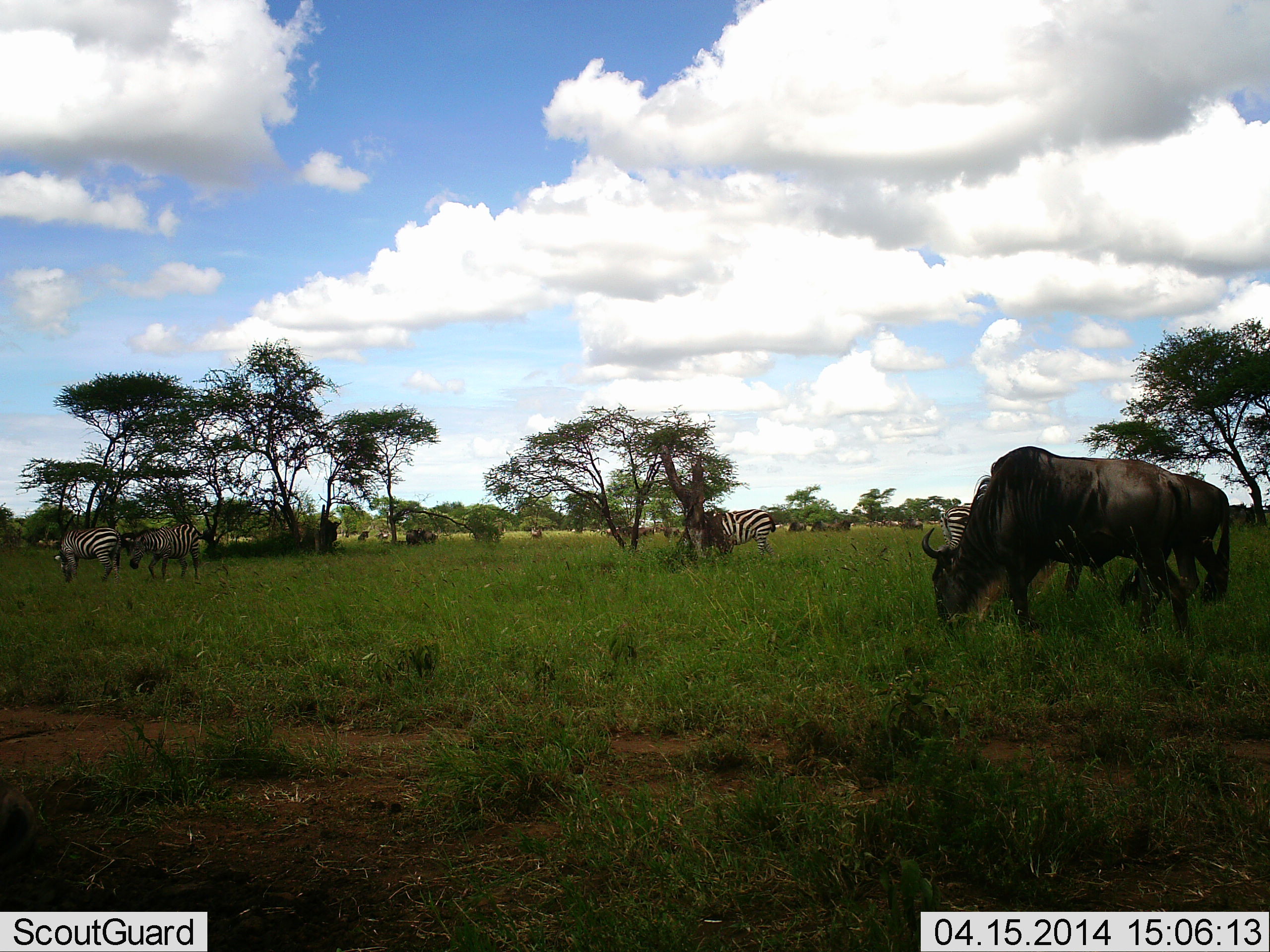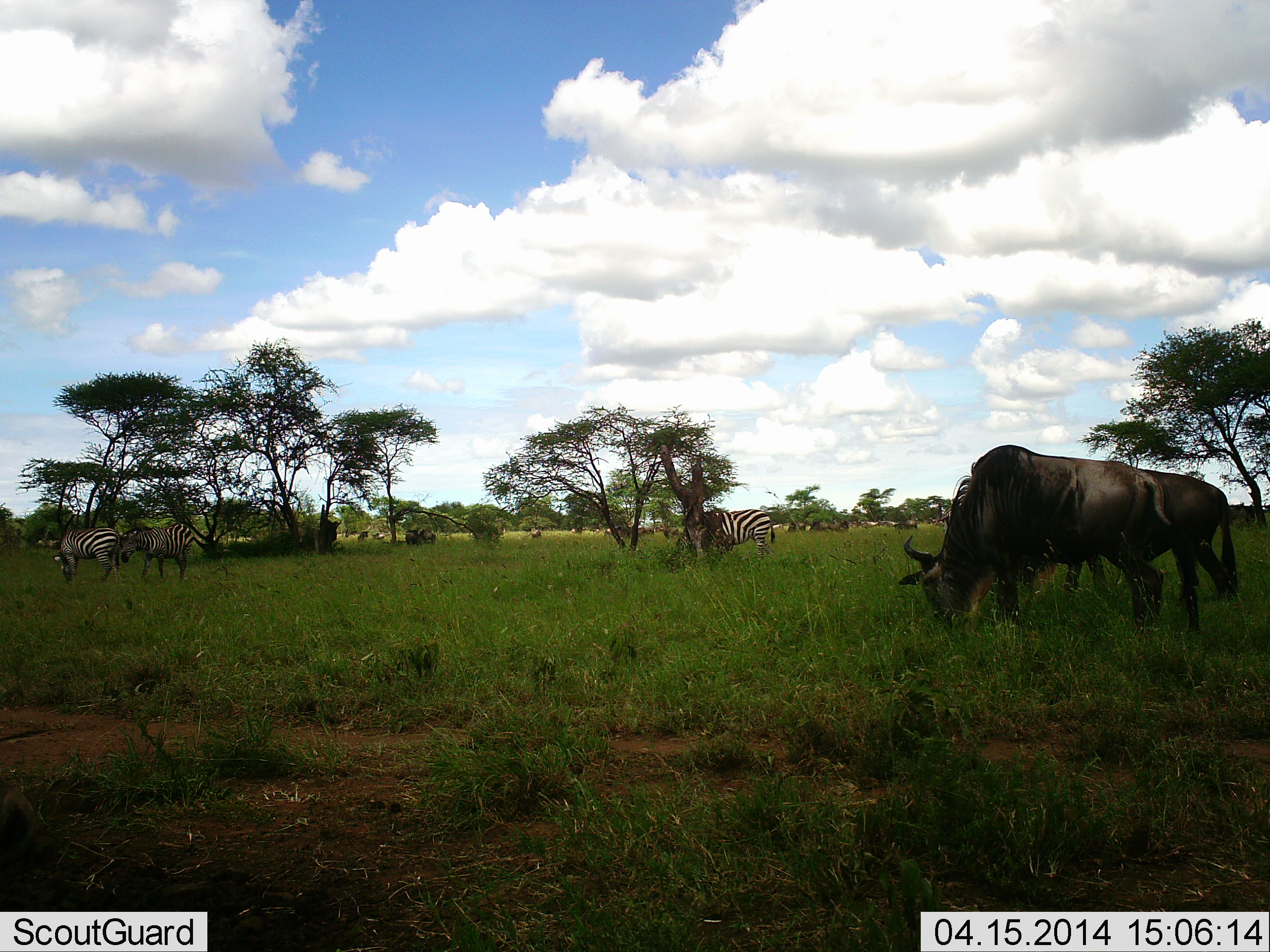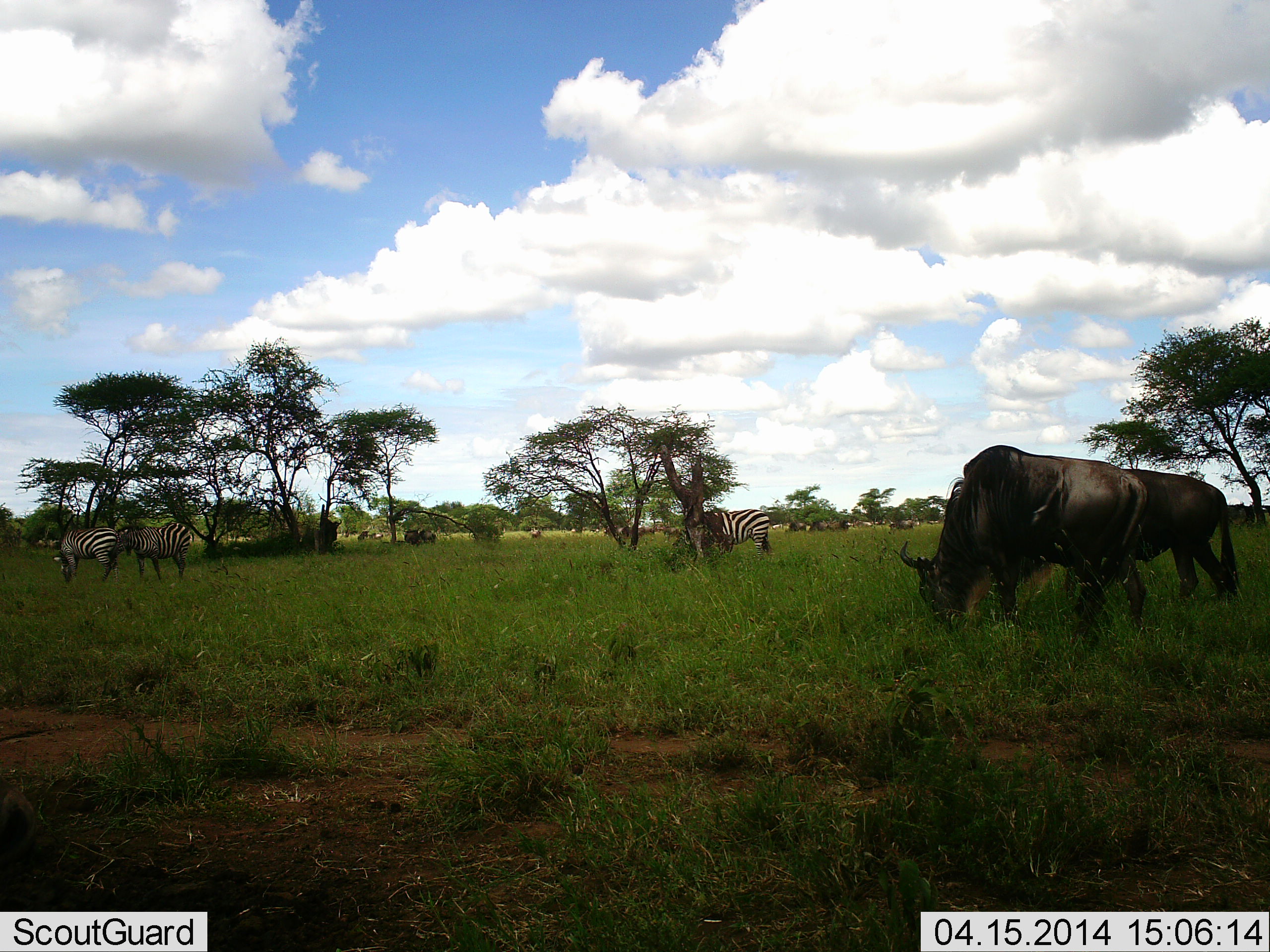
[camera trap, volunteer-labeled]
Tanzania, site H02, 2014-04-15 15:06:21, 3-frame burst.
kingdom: Animalia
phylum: Chordata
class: Mammalia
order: Artiodactyla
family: Bovidae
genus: Connochaetes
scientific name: Connochaetes taurinus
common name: blue wildebeest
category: wildebeest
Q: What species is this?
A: Wildebeest (blue wildebeest) (Connochaetes taurinus).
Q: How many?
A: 10.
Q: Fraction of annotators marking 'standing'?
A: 40%.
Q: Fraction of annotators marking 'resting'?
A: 0%.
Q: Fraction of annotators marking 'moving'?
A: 30%.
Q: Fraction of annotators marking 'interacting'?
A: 0%.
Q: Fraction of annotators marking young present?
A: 0%.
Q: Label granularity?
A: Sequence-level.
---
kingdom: Animalia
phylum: Chordata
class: Mammalia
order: Perissodactyla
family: Equidae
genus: Equus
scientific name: Equus quagga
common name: plains zebra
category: zebra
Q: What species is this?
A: Zebra (plains zebra) (Equus quagga).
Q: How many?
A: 3.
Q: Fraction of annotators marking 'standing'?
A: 36%.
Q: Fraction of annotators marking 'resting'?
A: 0%.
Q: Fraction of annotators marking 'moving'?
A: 9%.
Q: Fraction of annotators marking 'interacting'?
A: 0%.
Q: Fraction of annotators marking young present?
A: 0%.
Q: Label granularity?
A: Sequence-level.